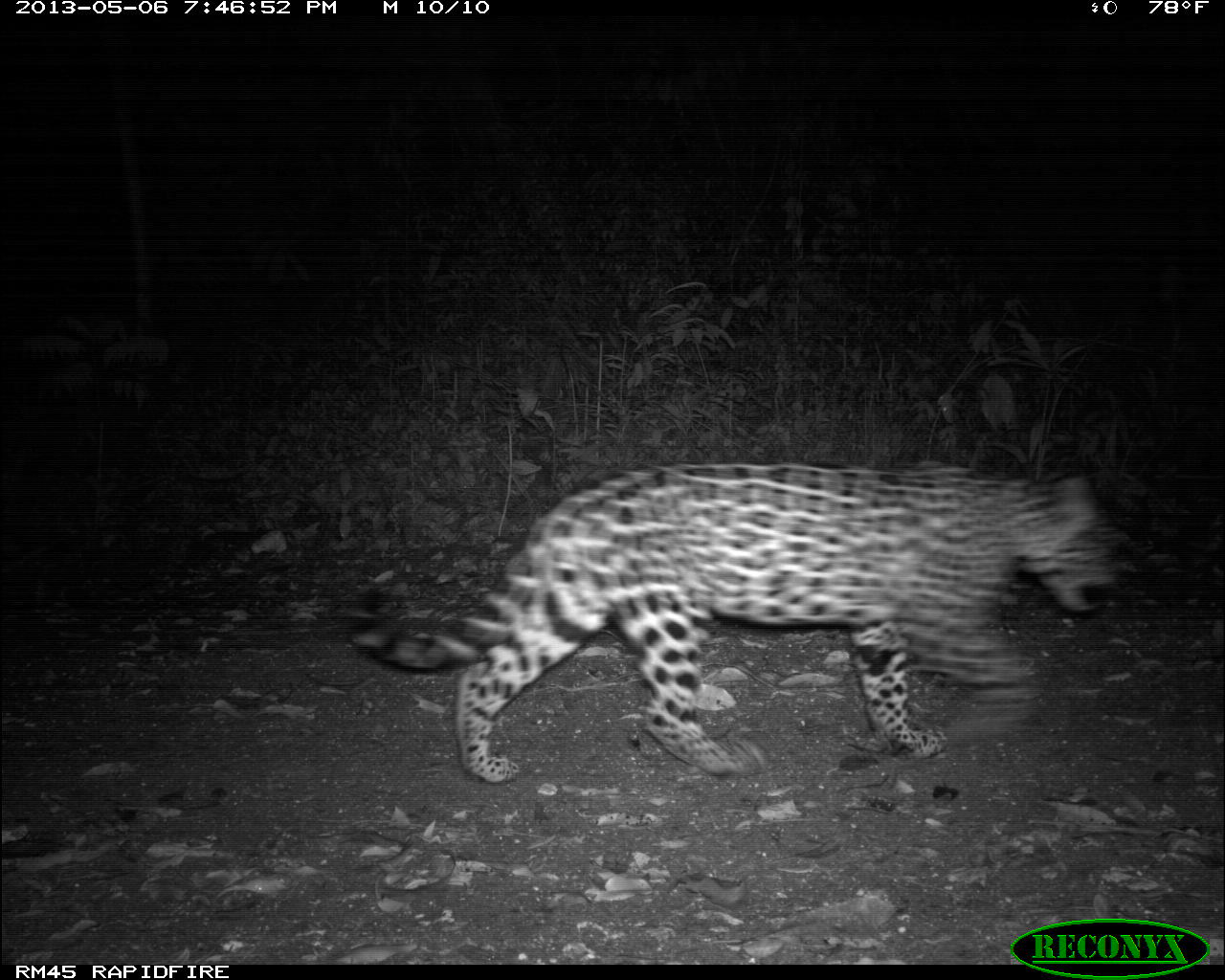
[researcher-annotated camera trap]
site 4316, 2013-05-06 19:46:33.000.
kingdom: Animalia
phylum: Chordata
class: Mammalia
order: Carnivora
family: Felidae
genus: Panthera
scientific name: Panthera onca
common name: jaguar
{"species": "Panthera onca (jaguar)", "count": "1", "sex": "female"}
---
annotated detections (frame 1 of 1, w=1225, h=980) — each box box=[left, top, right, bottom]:
panthera onca: box=[343, 459, 1132, 781]